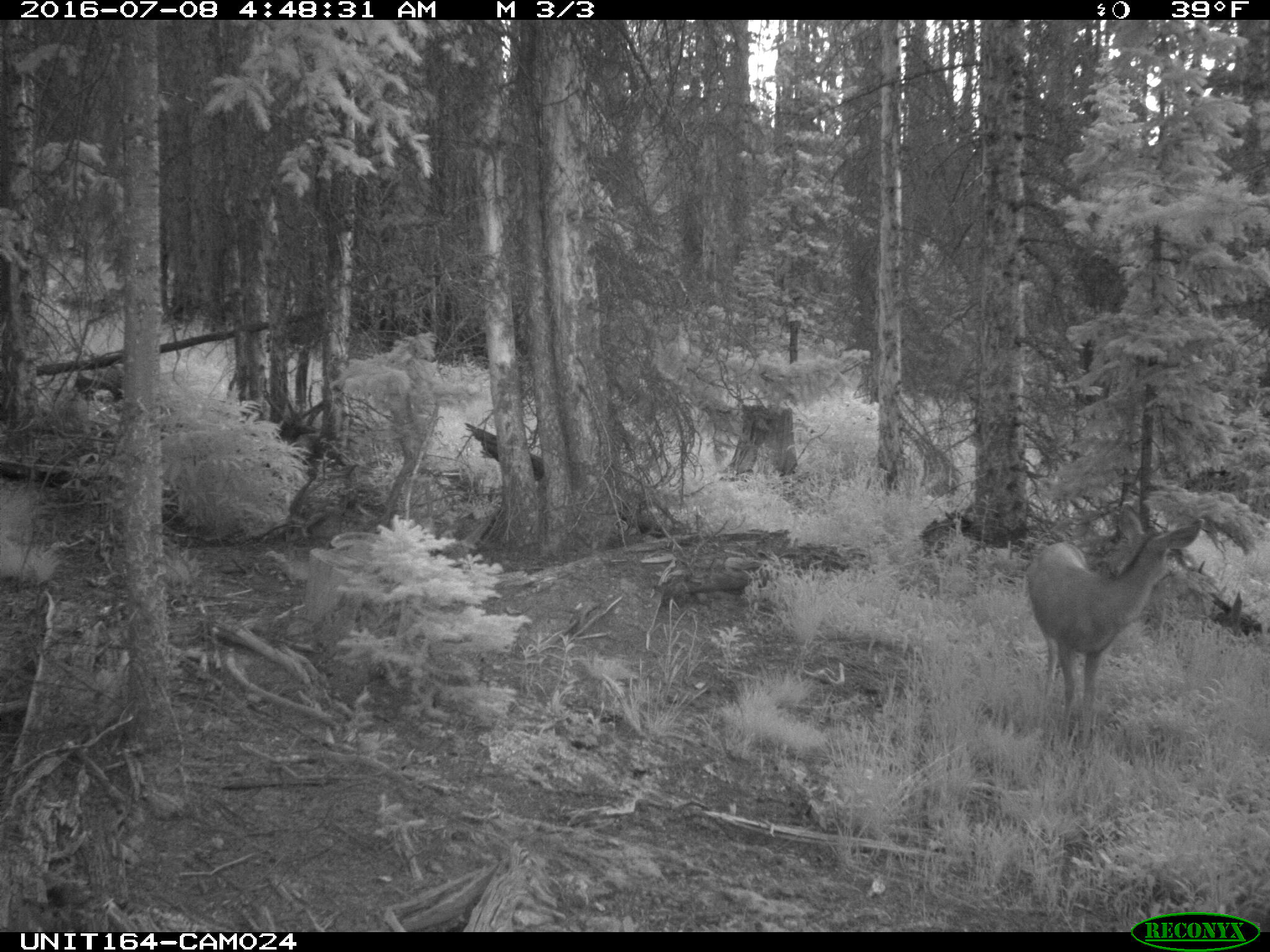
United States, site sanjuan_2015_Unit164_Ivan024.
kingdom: Animalia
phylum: Chordata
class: Mammalia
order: Artiodactyla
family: Cervidae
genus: Odocoileus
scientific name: Odocoileus hemionus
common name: mule deer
Odocoileus hemionus (mule deer).